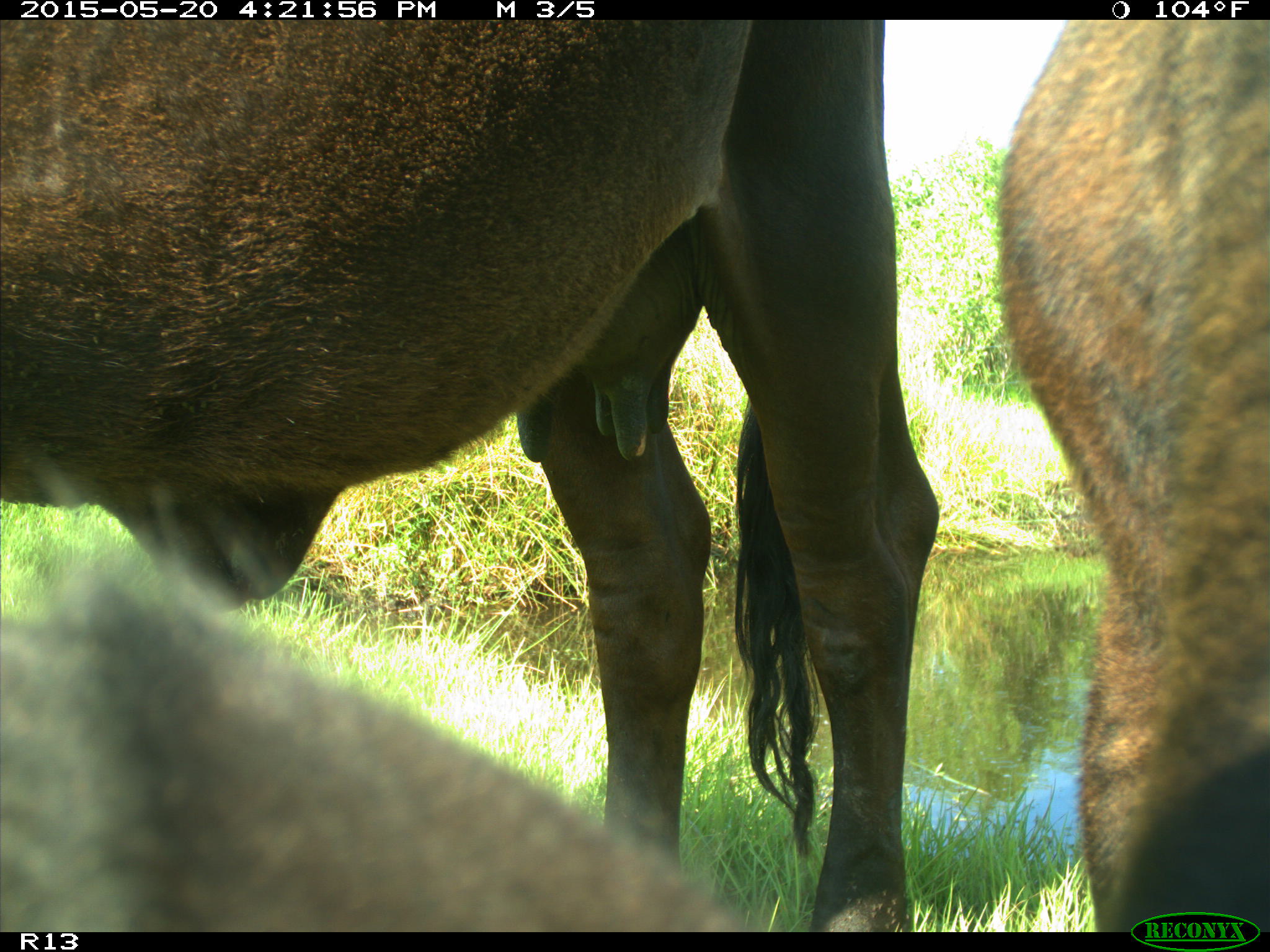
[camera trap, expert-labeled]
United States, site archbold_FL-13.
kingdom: Animalia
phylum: Chordata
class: Mammalia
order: Artiodactyla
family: Bovidae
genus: Bos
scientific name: Bos taurus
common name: domestic cow